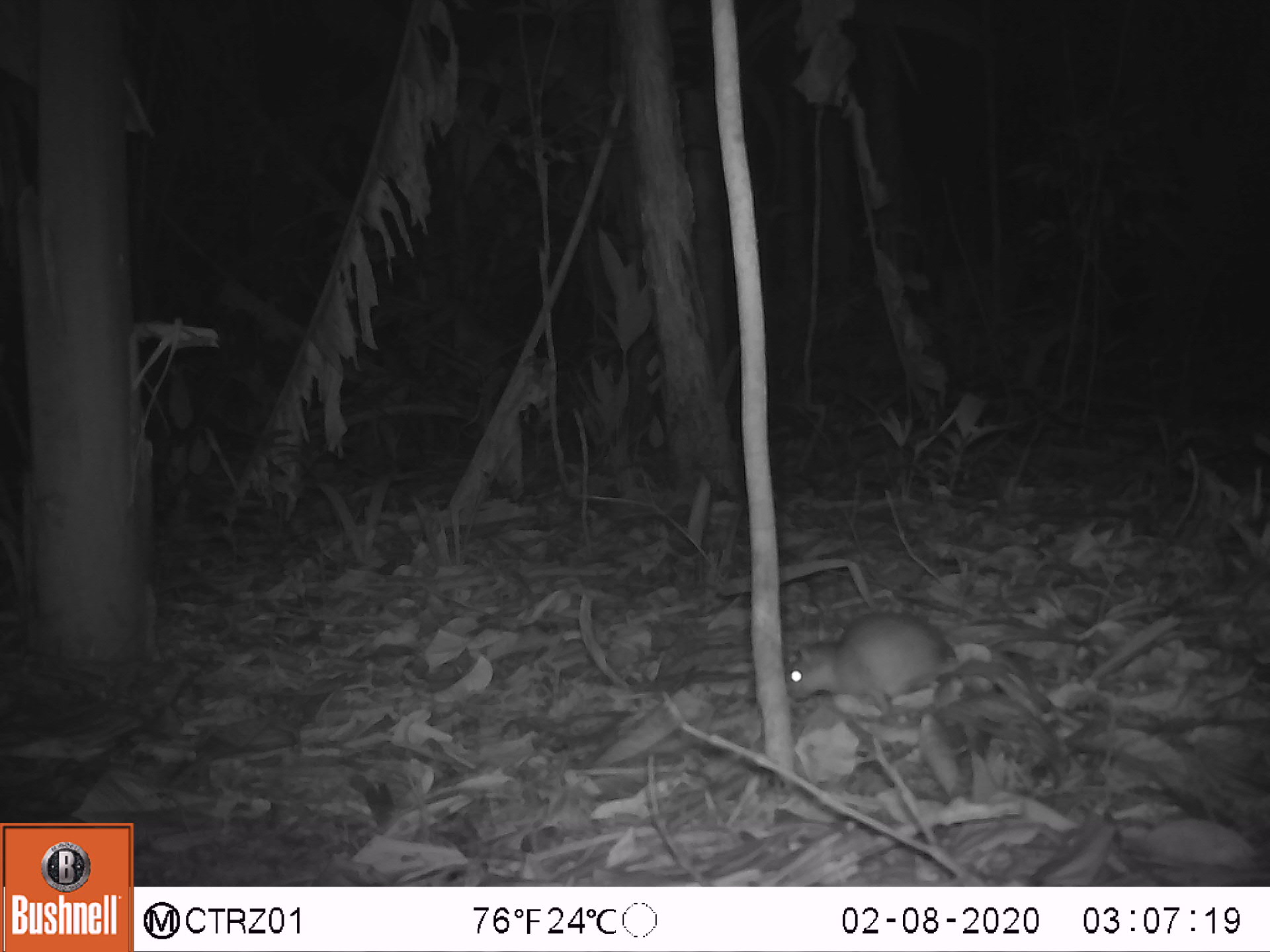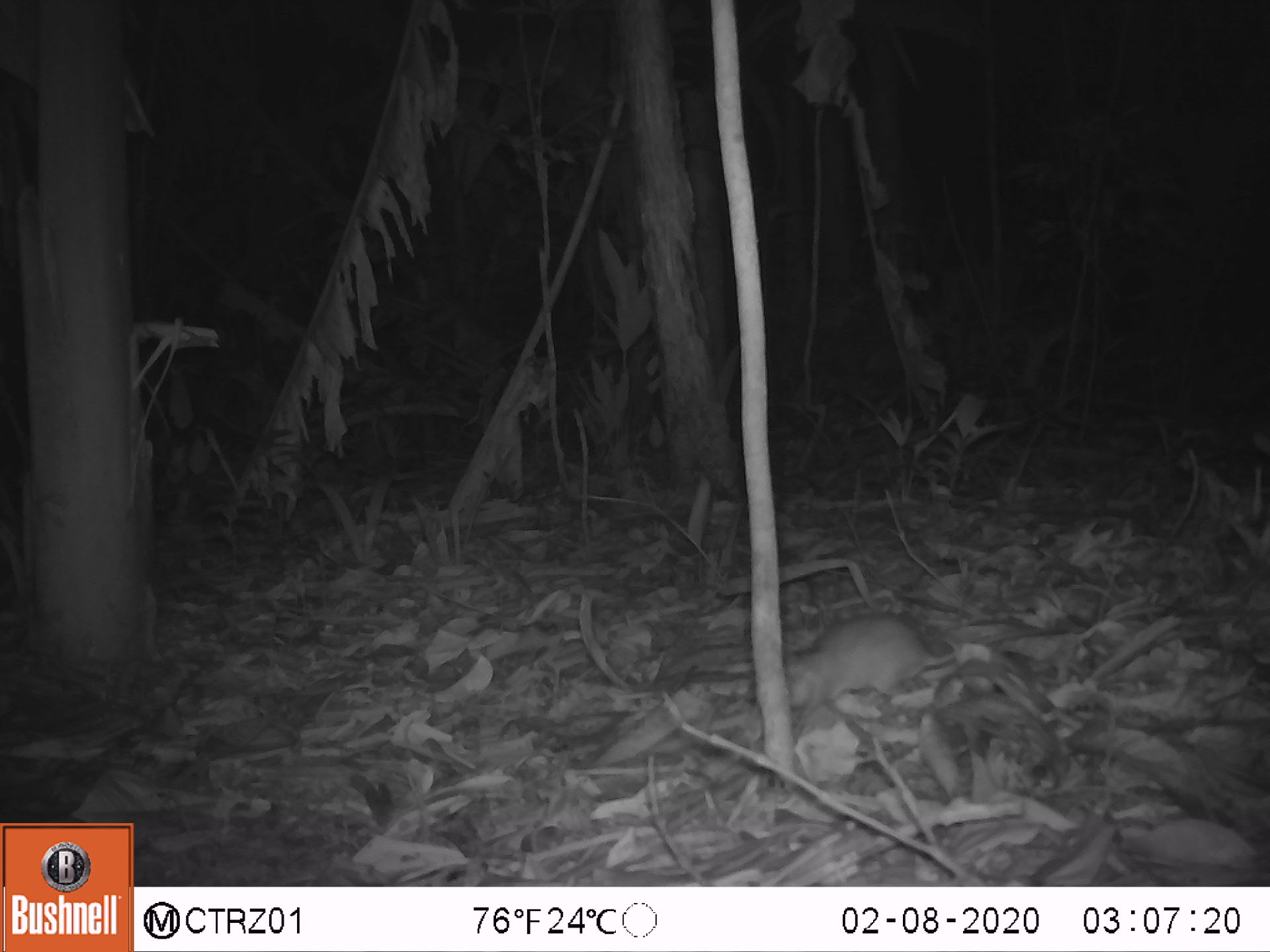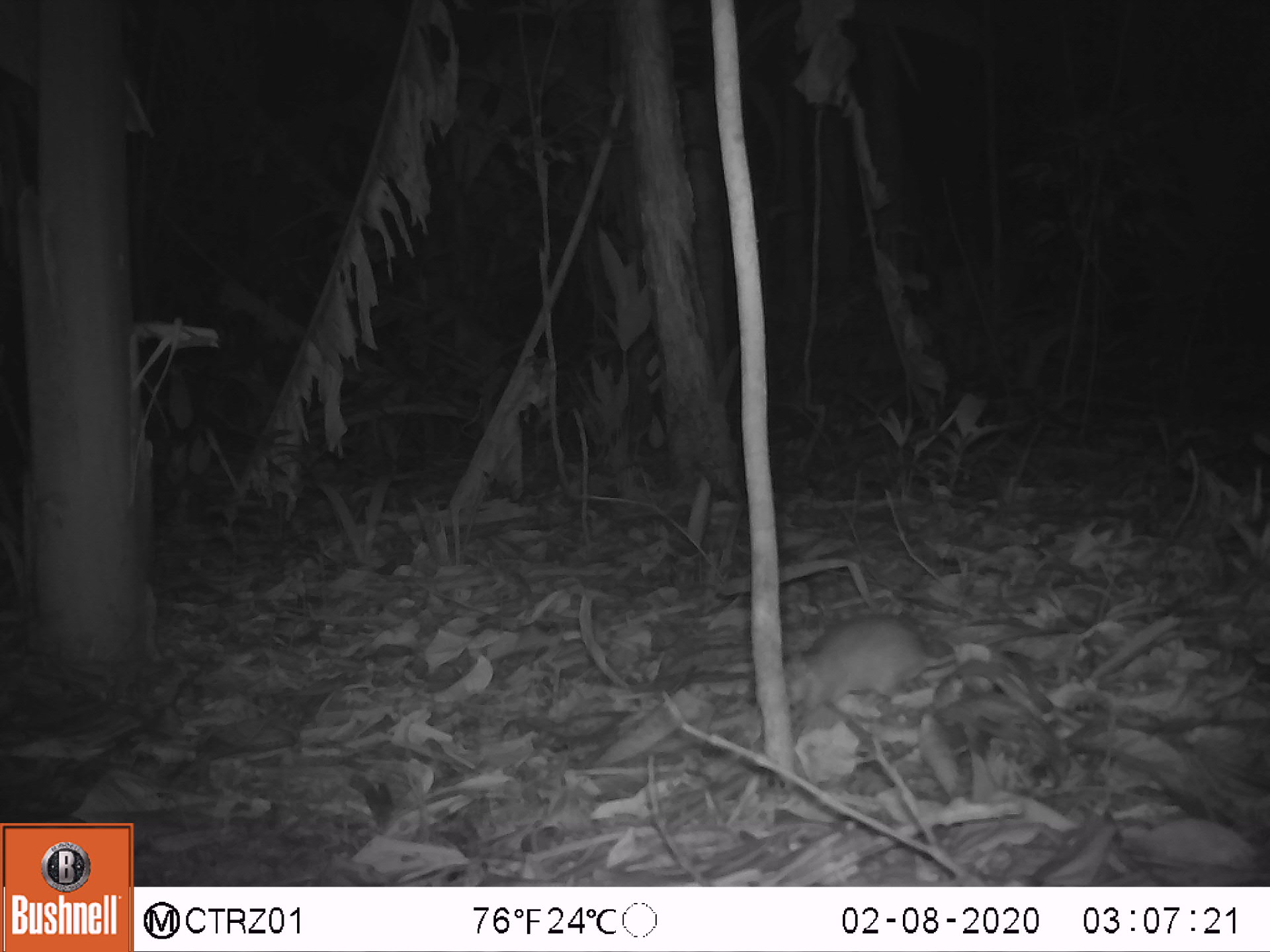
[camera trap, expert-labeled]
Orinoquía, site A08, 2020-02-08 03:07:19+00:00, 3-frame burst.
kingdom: Animalia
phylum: Chordata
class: Mammalia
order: Rodentia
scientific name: Rodentia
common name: rodent